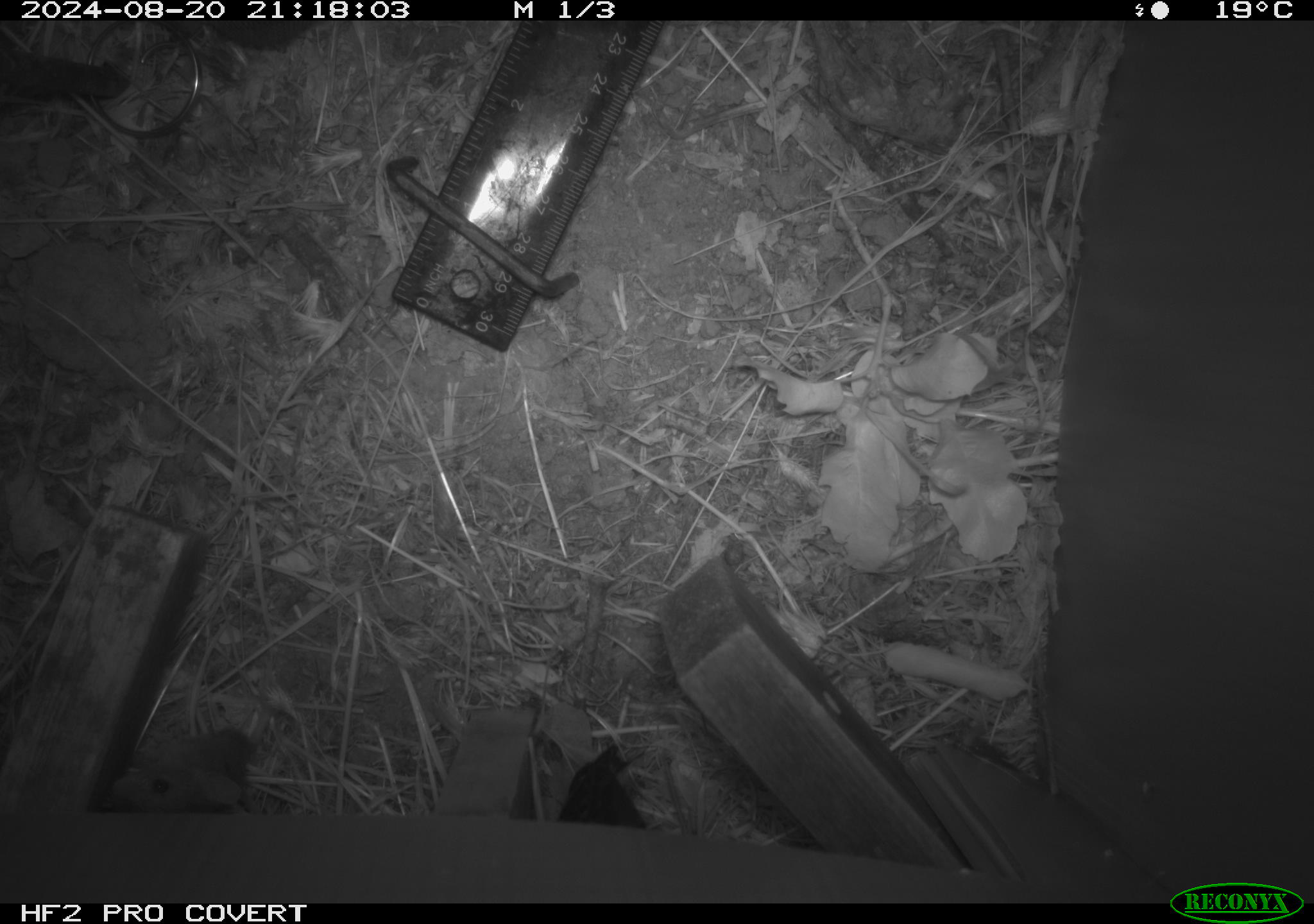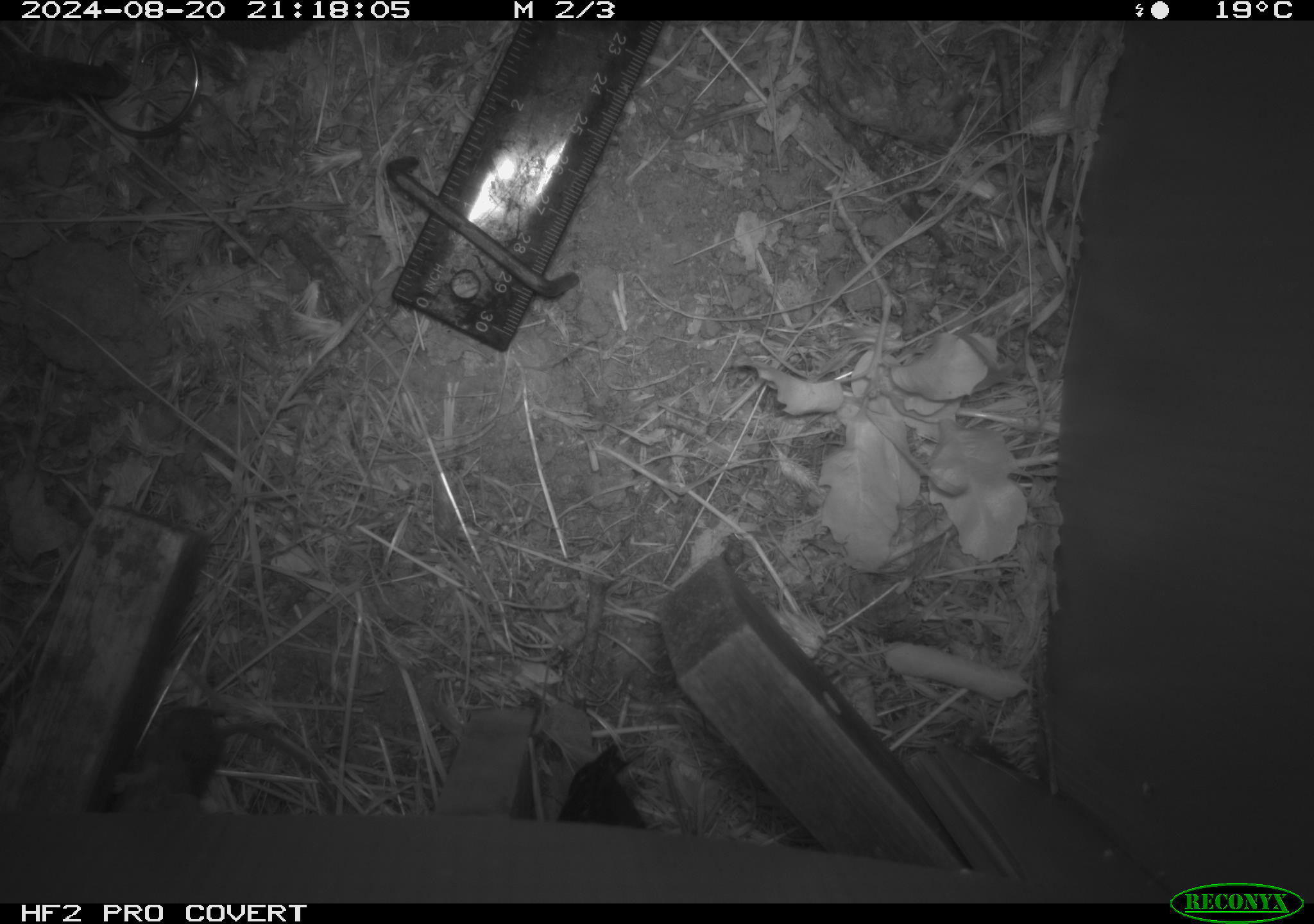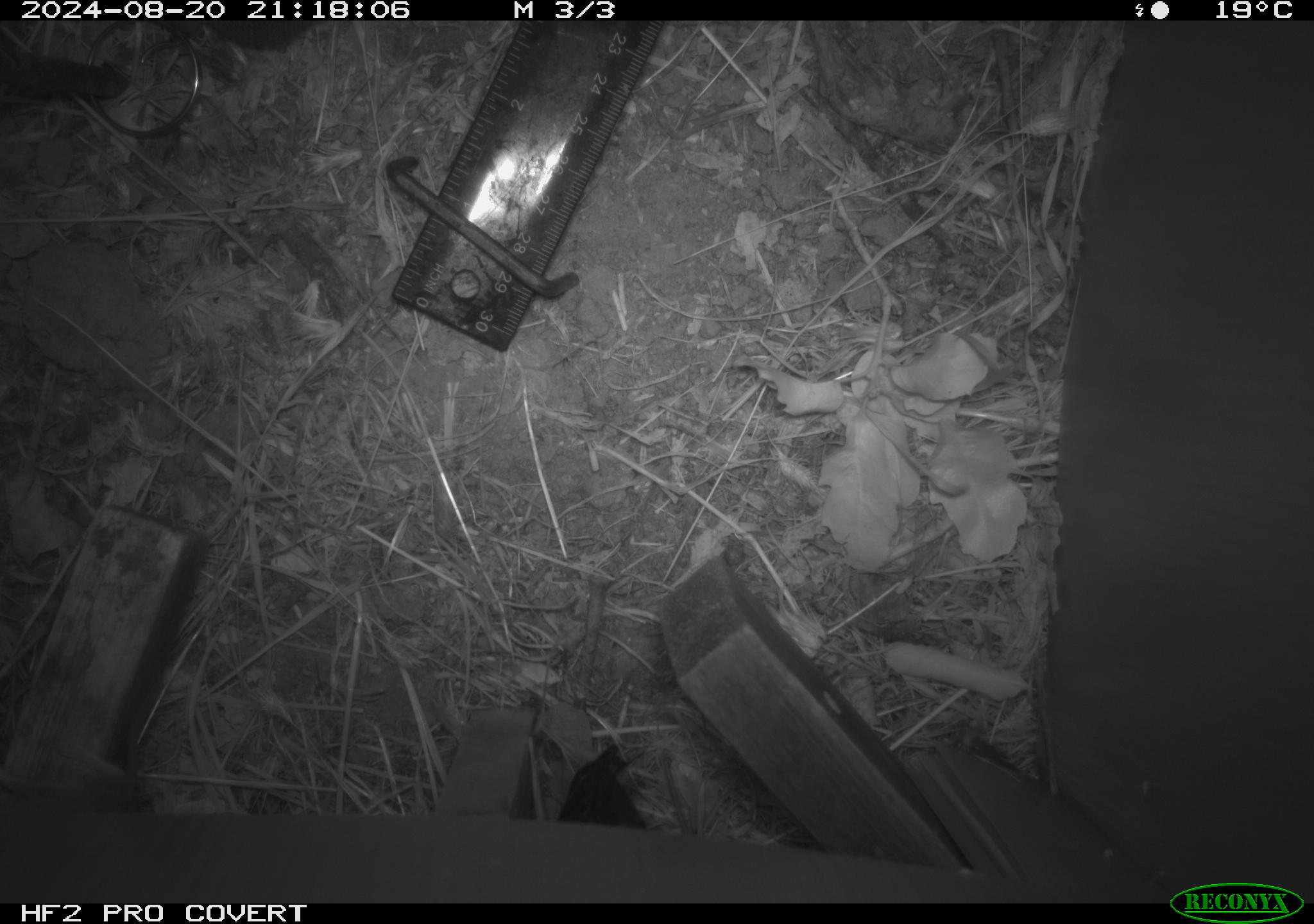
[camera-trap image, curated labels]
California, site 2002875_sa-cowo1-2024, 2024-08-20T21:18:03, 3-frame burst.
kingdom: Animalia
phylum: Chordata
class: Mammalia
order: Rodentia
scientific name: Rodentia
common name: mouse species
Mouse species (Rodentia).